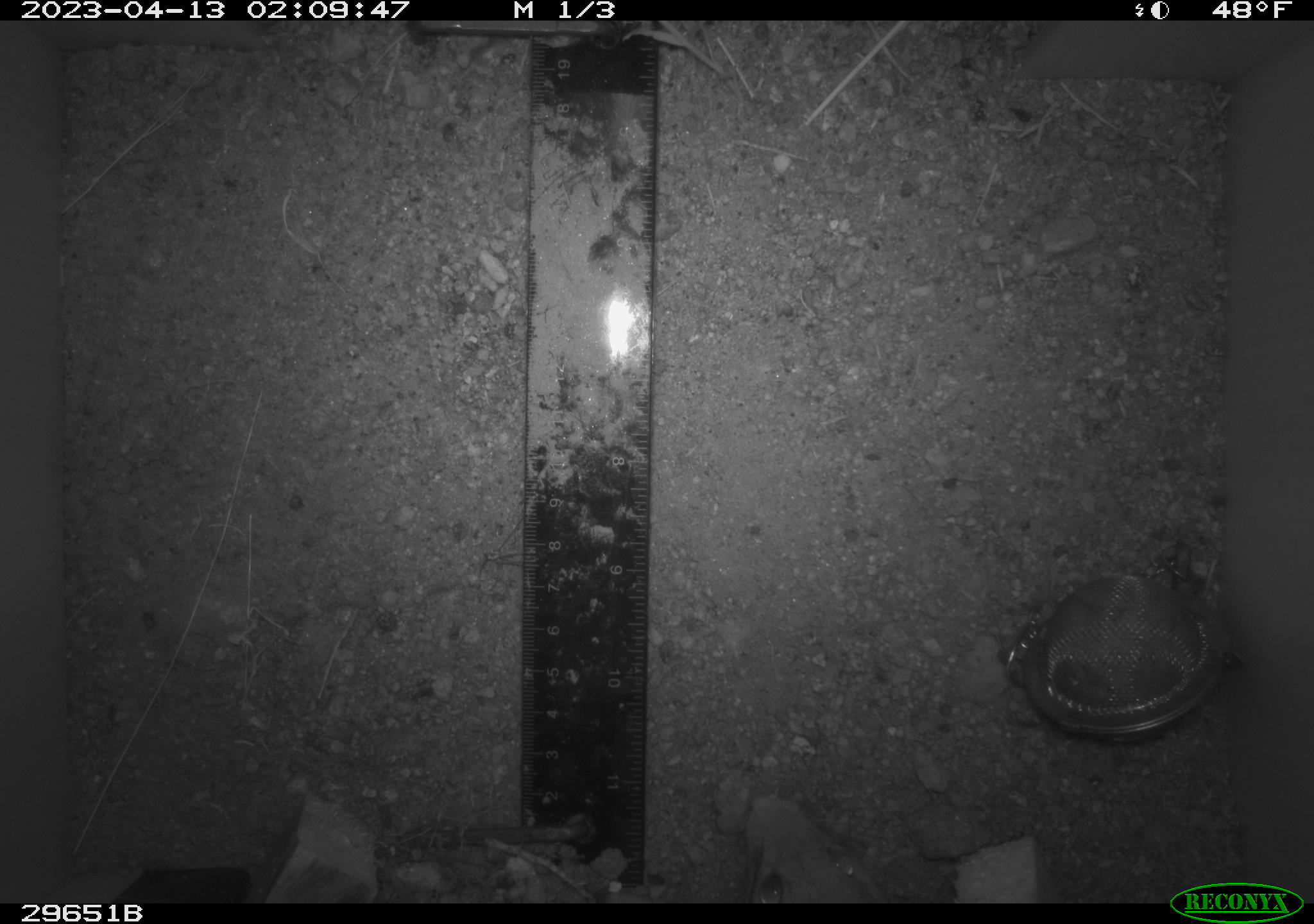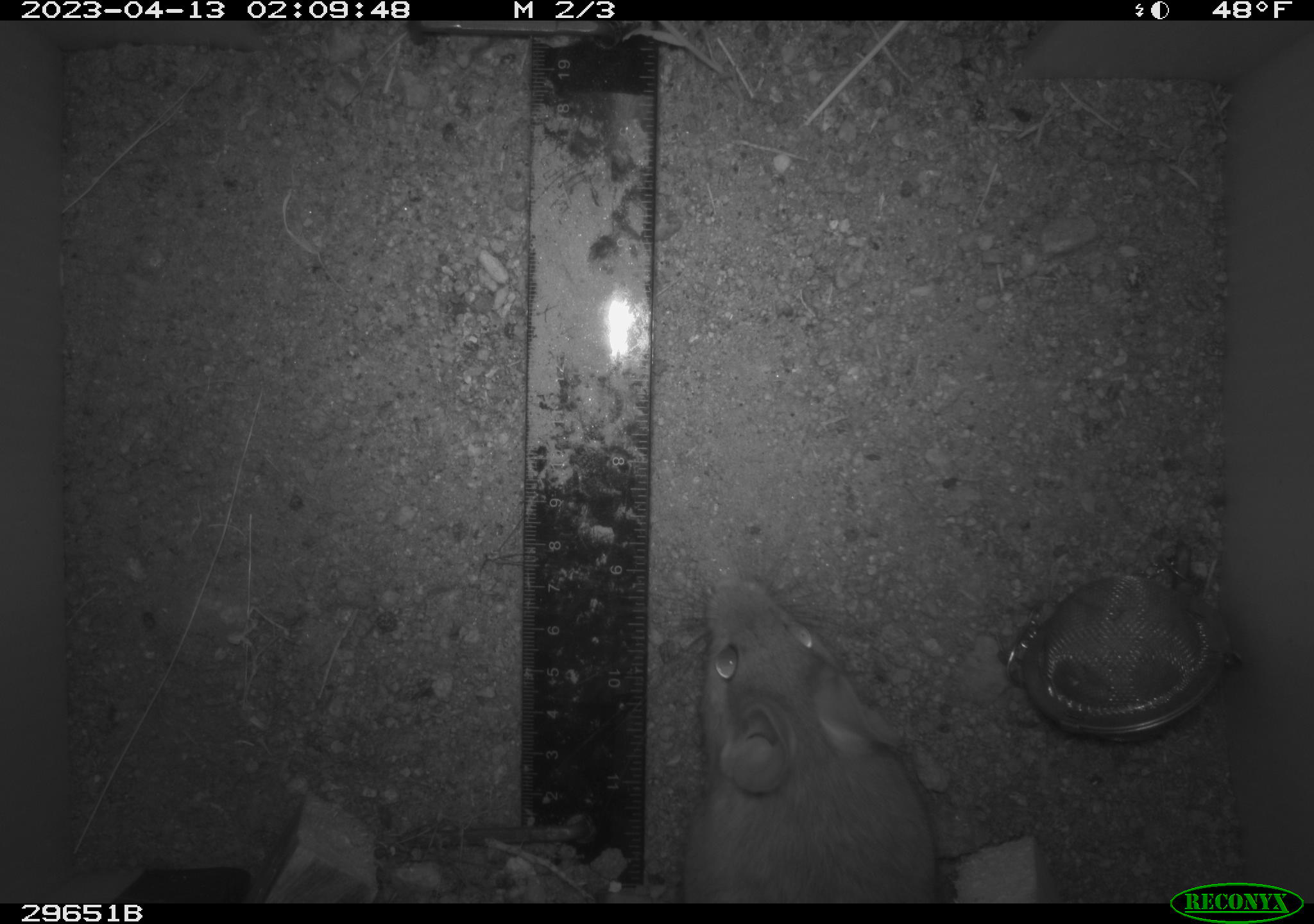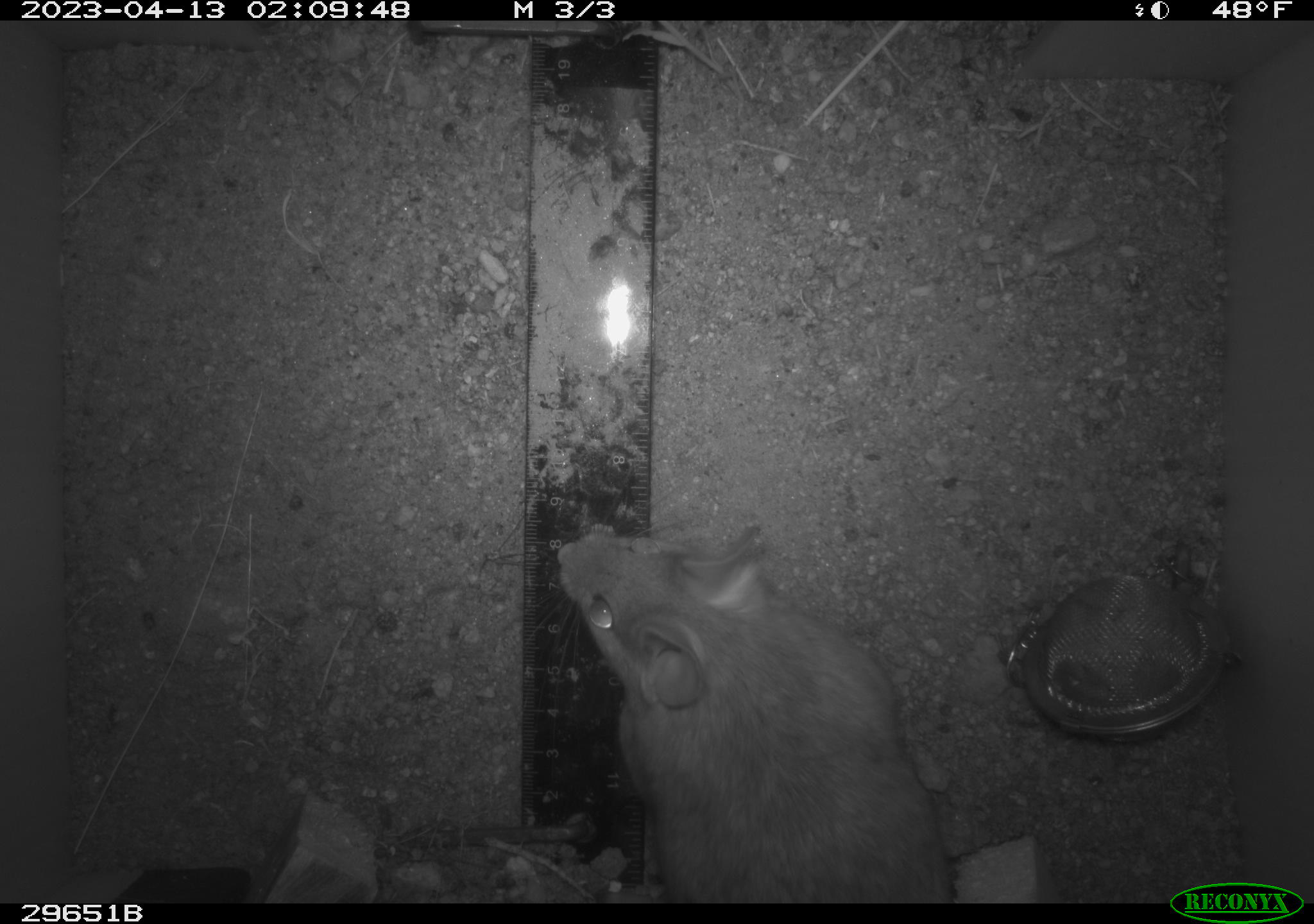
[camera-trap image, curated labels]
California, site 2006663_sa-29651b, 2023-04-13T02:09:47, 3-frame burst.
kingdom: Animalia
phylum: Chordata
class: Mammalia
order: Rodentia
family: Cricetidae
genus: Neotoma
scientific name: Neotoma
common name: pack rat or woodrat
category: neotoma species